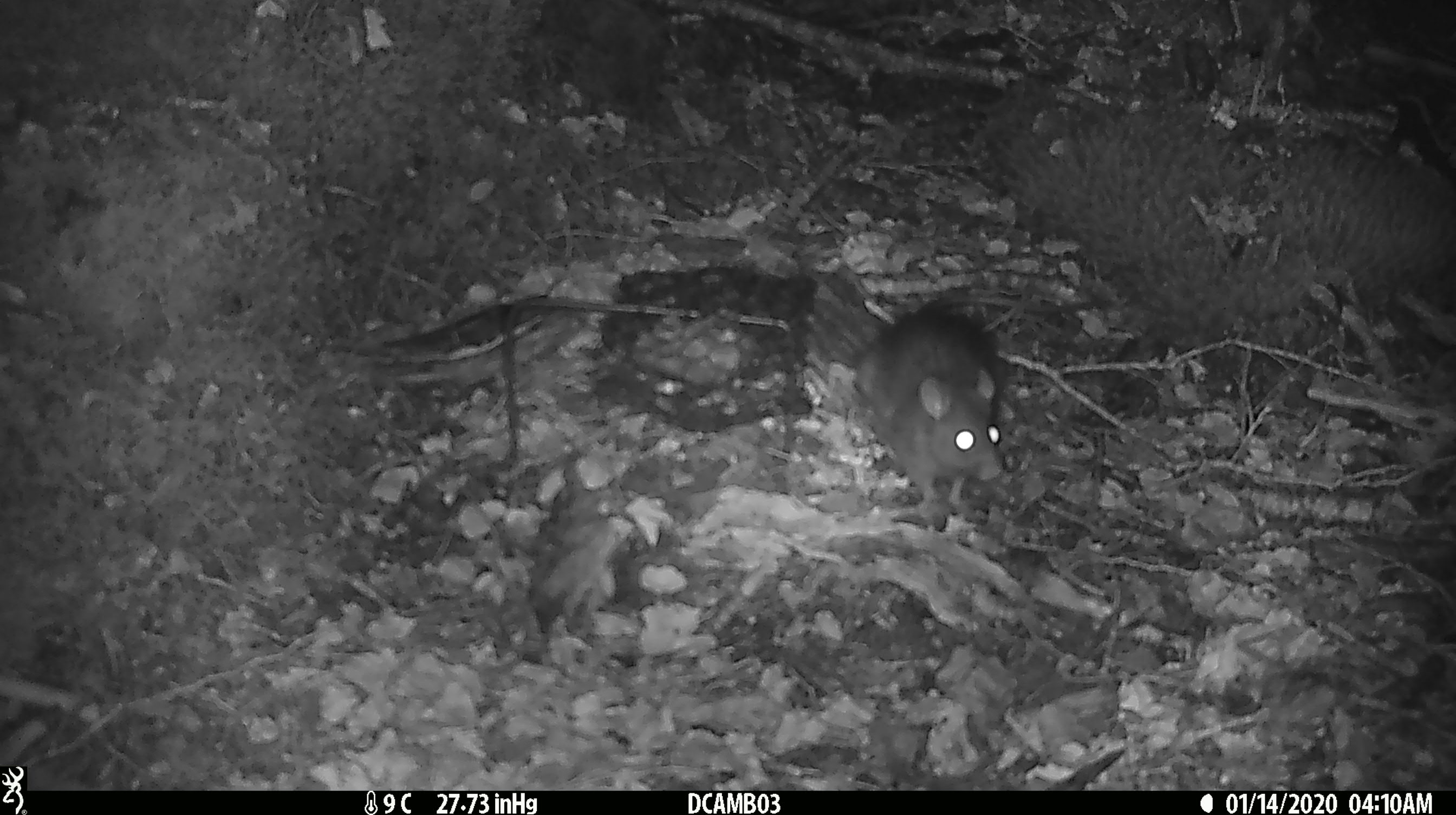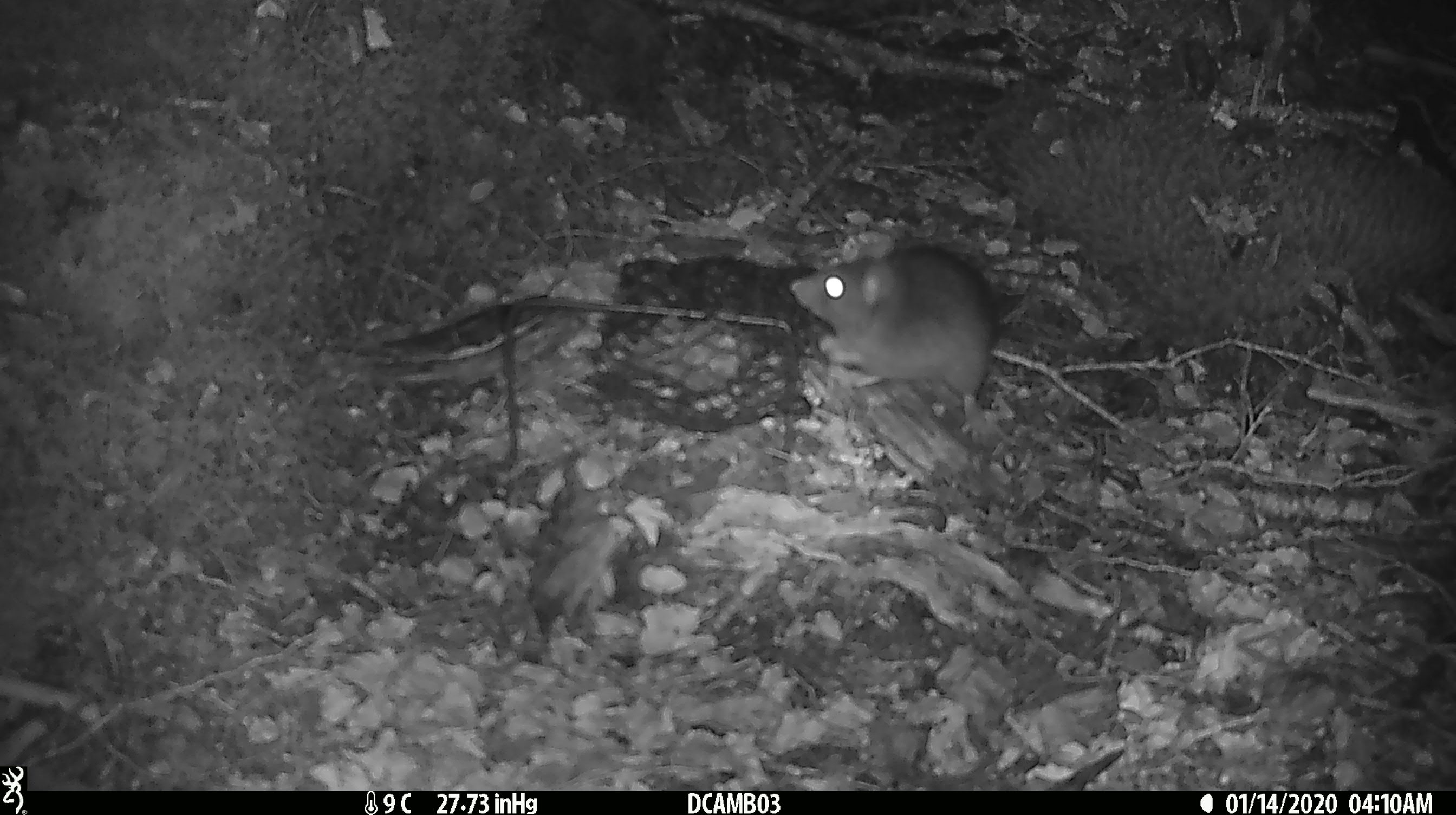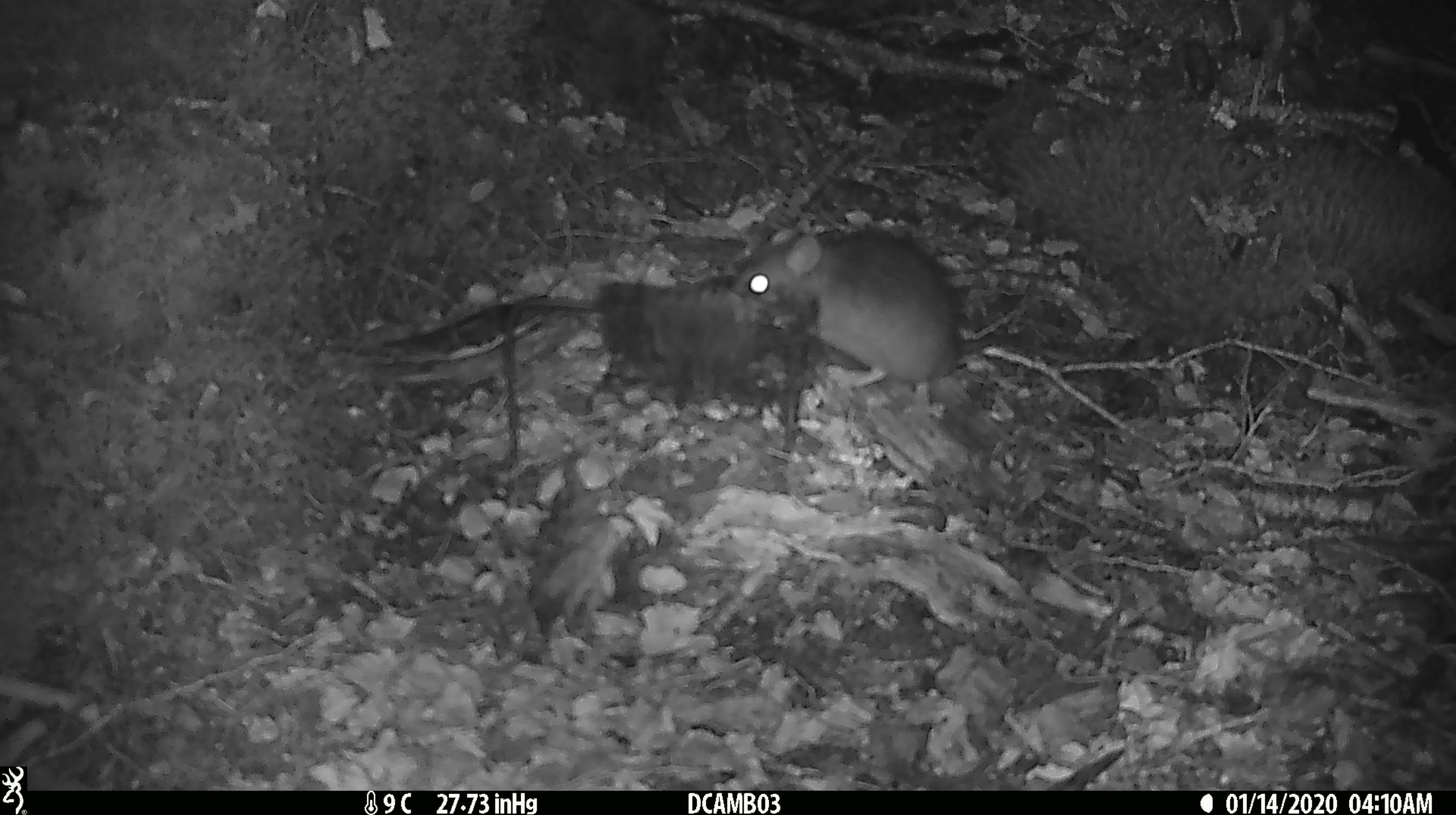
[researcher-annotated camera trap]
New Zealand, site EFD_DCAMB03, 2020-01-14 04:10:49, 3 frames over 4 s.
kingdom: Animalia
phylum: Chordata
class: Mammalia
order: Rodentia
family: Muridae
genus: Rattus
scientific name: Rattus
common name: rat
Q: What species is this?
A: Rat (Rattus).